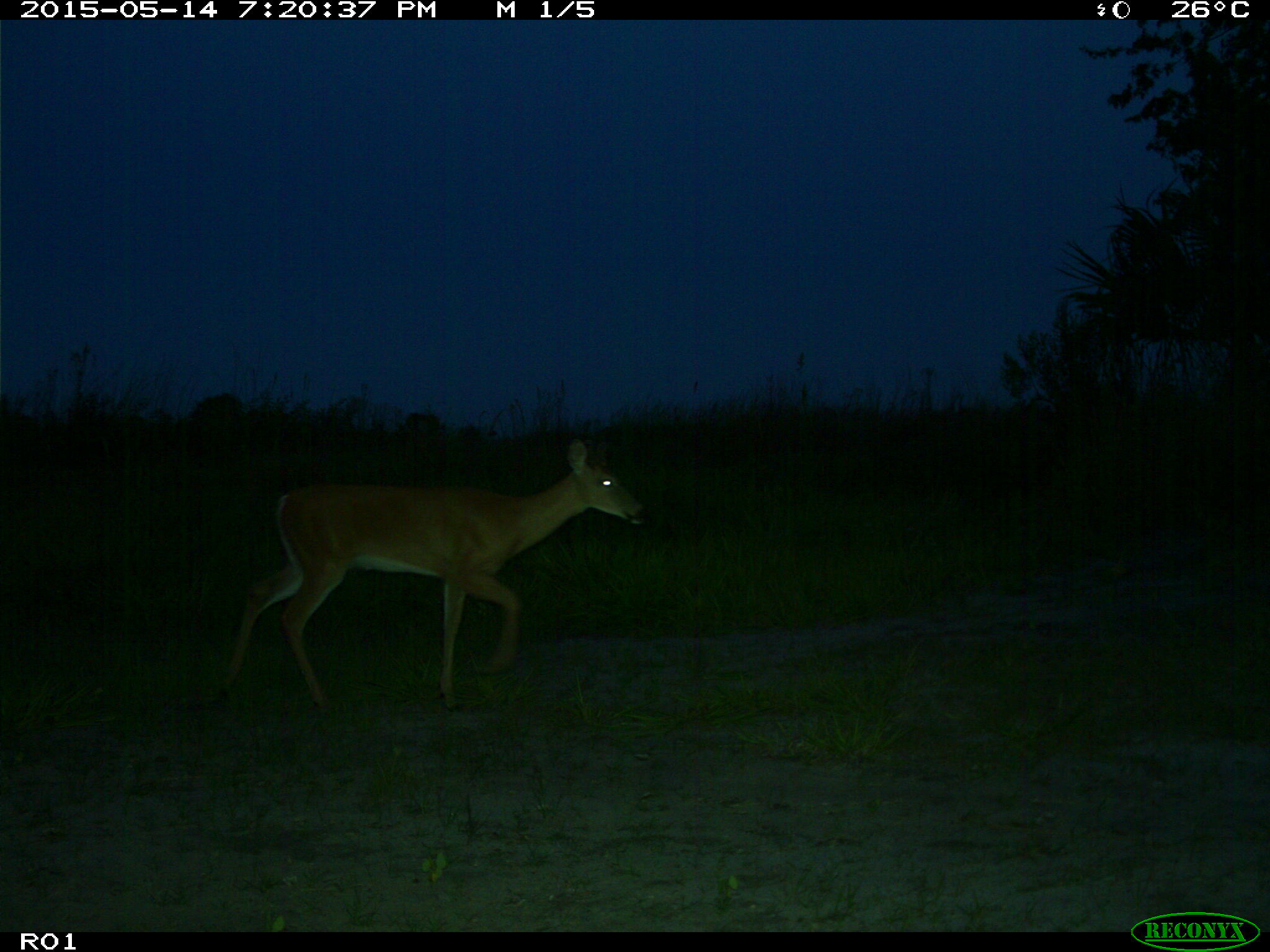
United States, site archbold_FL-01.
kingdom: Animalia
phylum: Chordata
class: Mammalia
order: Artiodactyla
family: Cervidae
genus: Odocoileus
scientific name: Odocoileus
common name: deer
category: unidentified deer